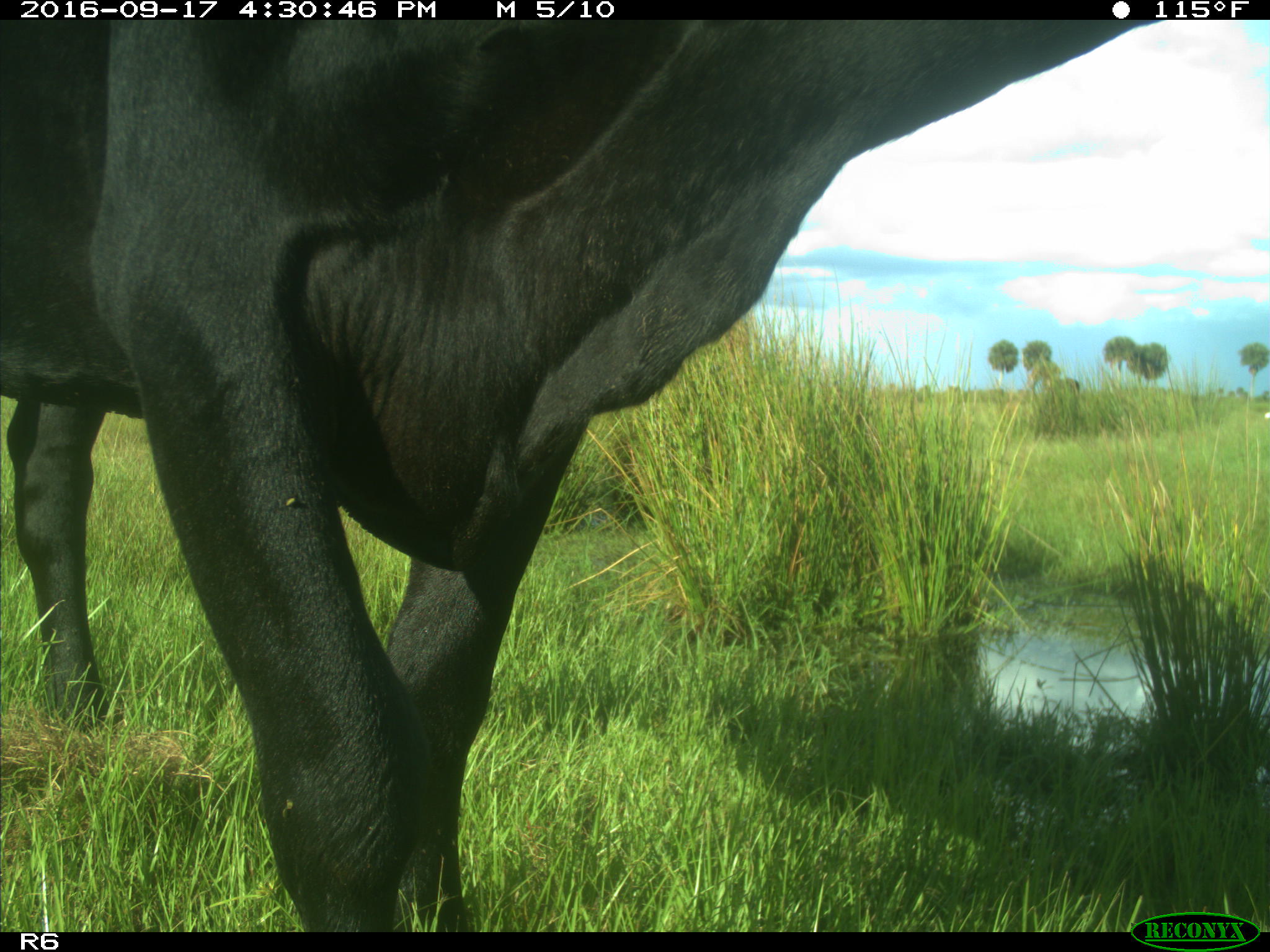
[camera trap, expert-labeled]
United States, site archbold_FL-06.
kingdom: Animalia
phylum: Chordata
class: Mammalia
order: Artiodactyla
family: Bovidae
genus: Bos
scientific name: Bos taurus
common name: domestic cow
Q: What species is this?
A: Bos taurus (domestic cow).